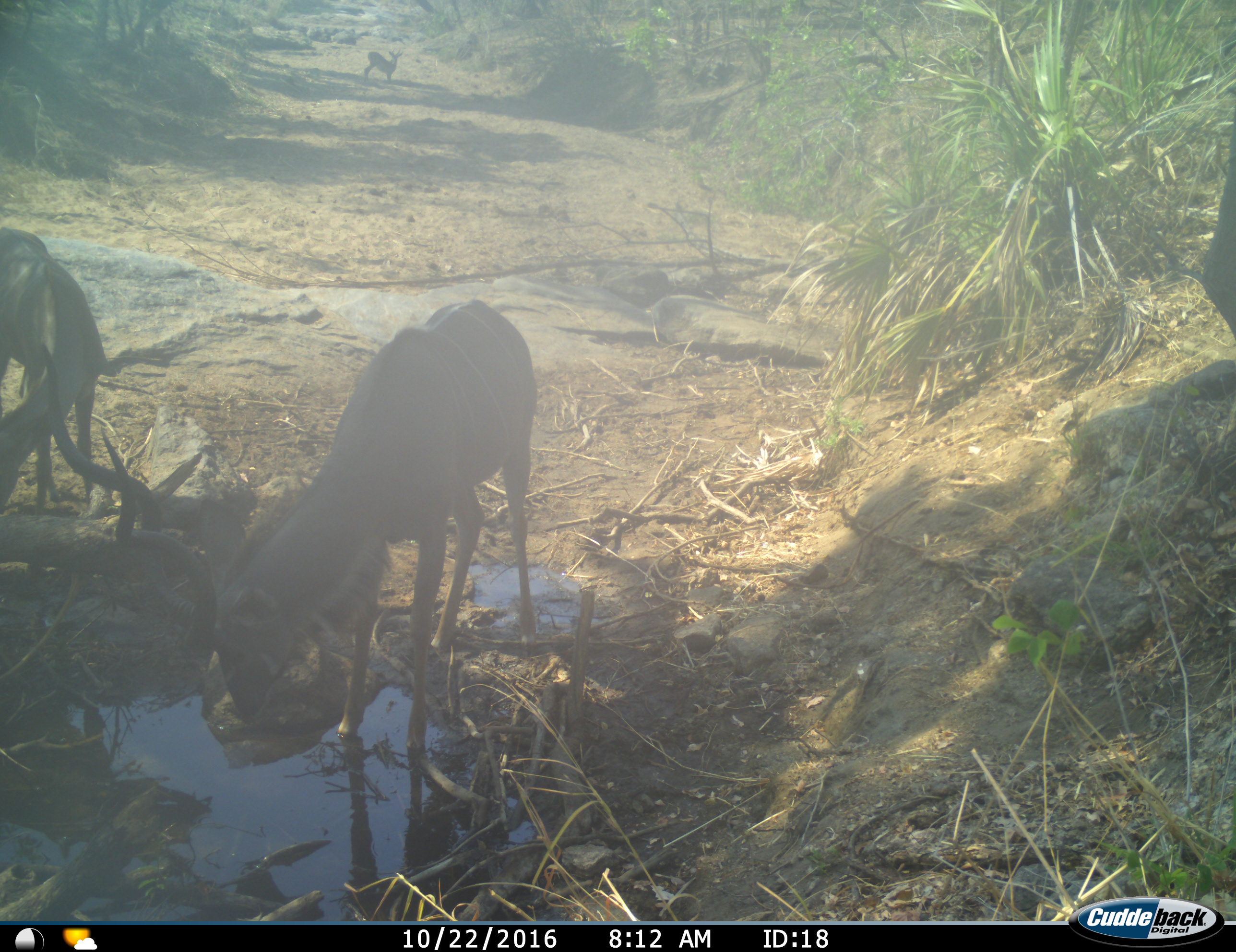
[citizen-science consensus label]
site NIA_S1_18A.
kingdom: Animalia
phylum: Chordata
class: Mammalia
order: Artiodactyla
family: Bovidae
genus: Tragelaphus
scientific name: Tragelaphus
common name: kudu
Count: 2.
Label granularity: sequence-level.